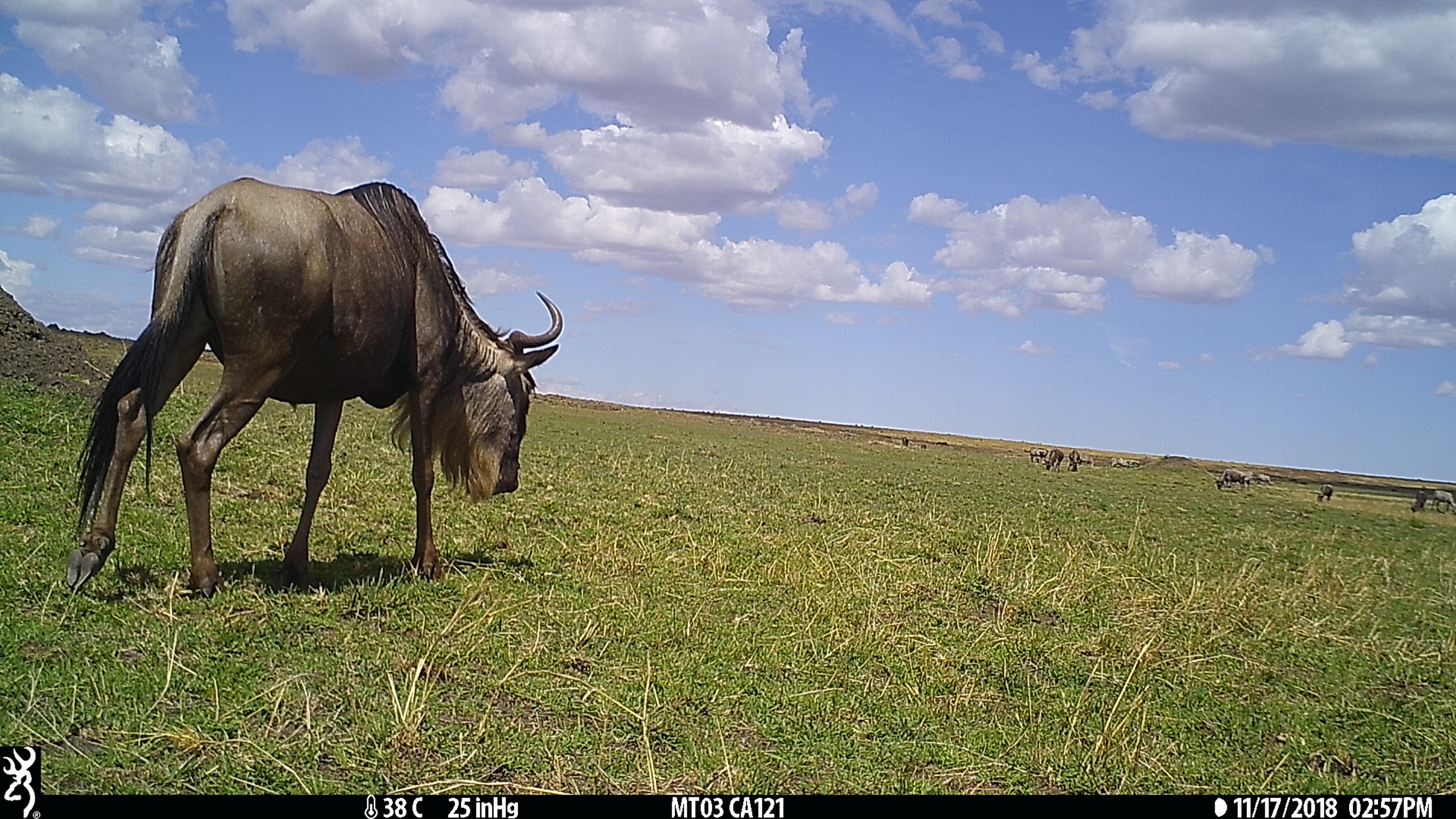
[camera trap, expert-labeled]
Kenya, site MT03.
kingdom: Animalia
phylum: Chordata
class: Mammalia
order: Artiodactyla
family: Bovidae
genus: Connochaetes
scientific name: Connochaetes taurinus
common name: blue wildebeest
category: wildebeest